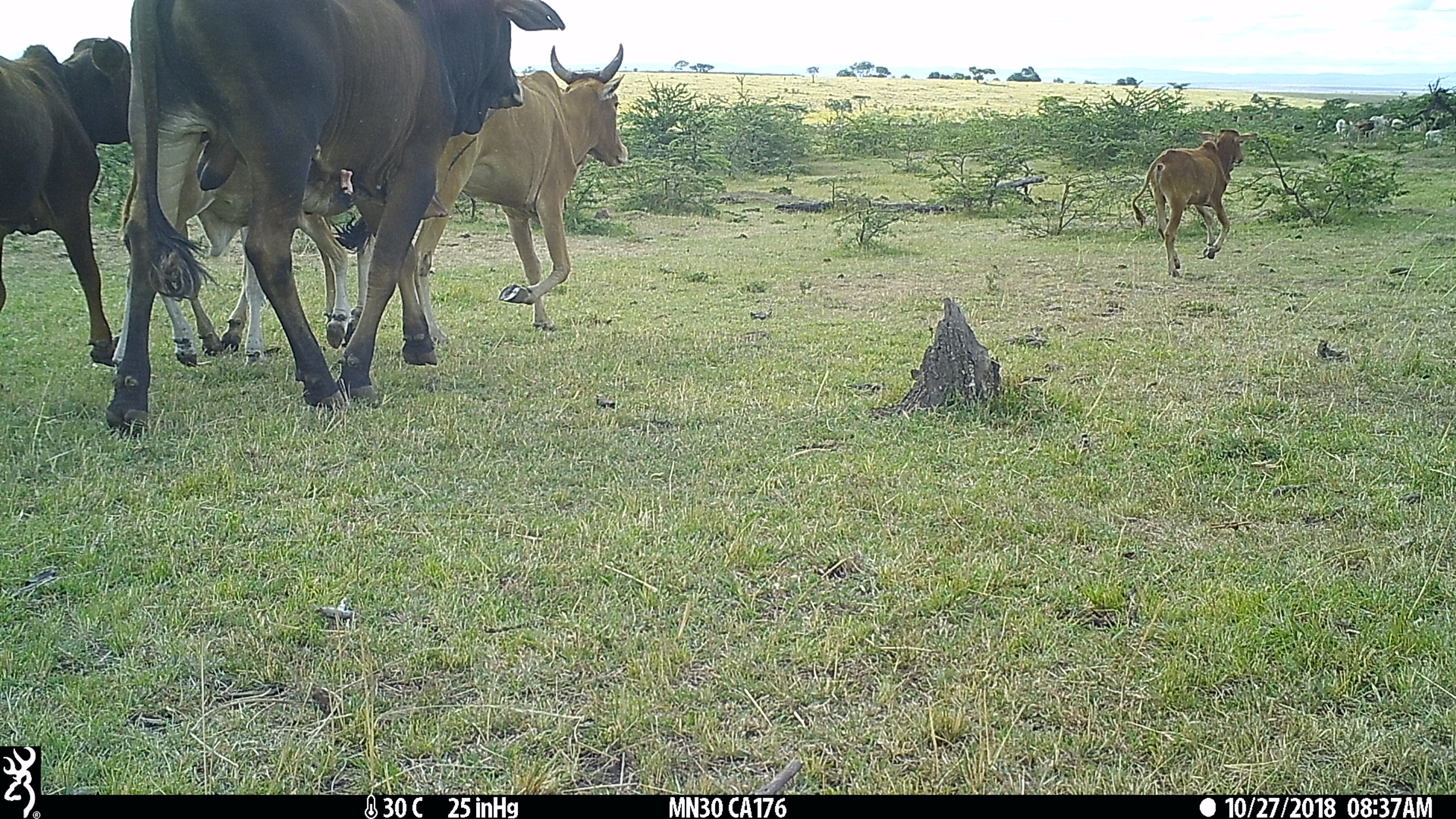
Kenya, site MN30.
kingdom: Animalia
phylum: Chordata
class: Mammalia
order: Artiodactyla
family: Bovidae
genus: Bos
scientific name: Bos taurus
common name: cattle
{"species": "cattle (Bos taurus)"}